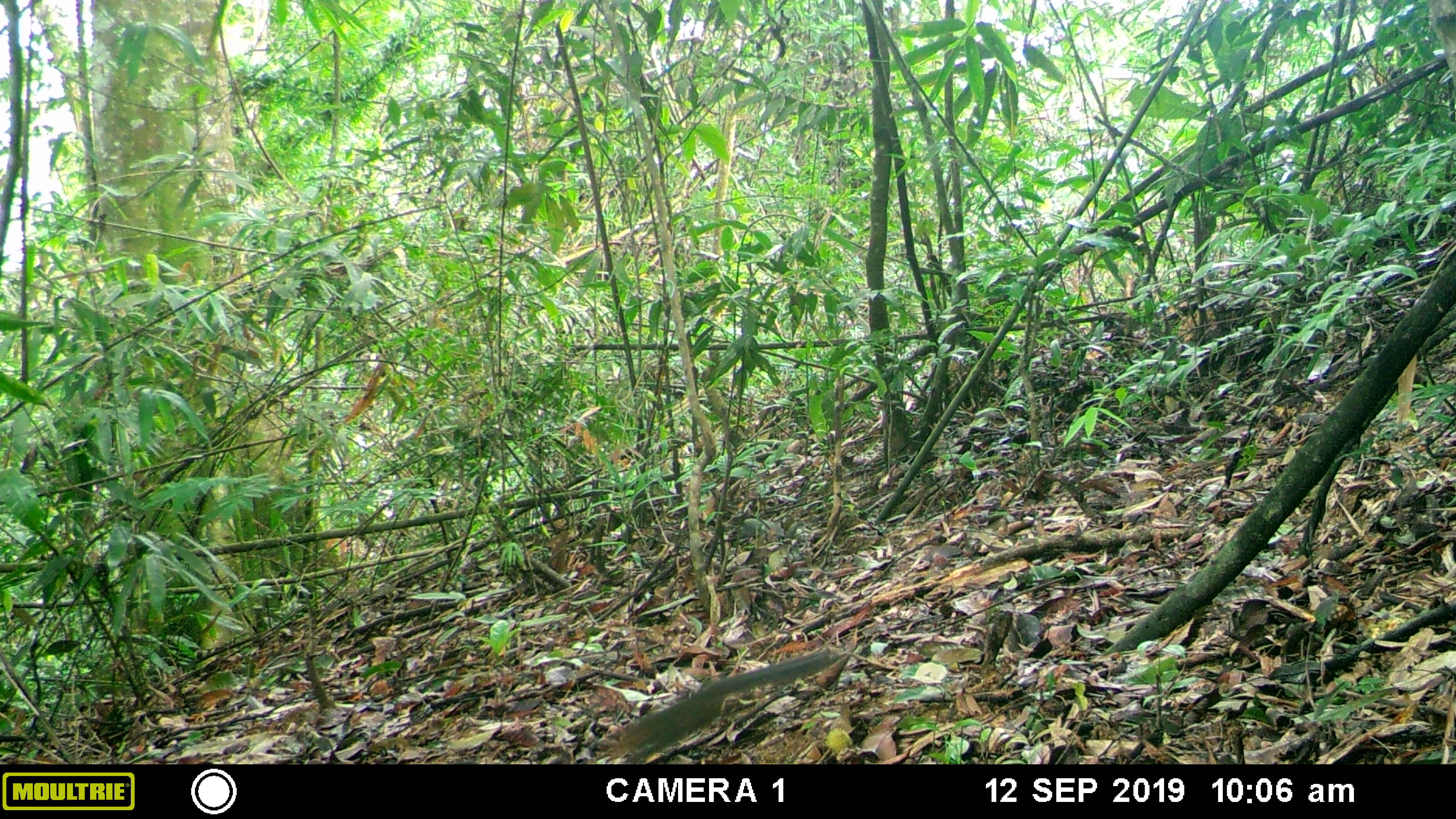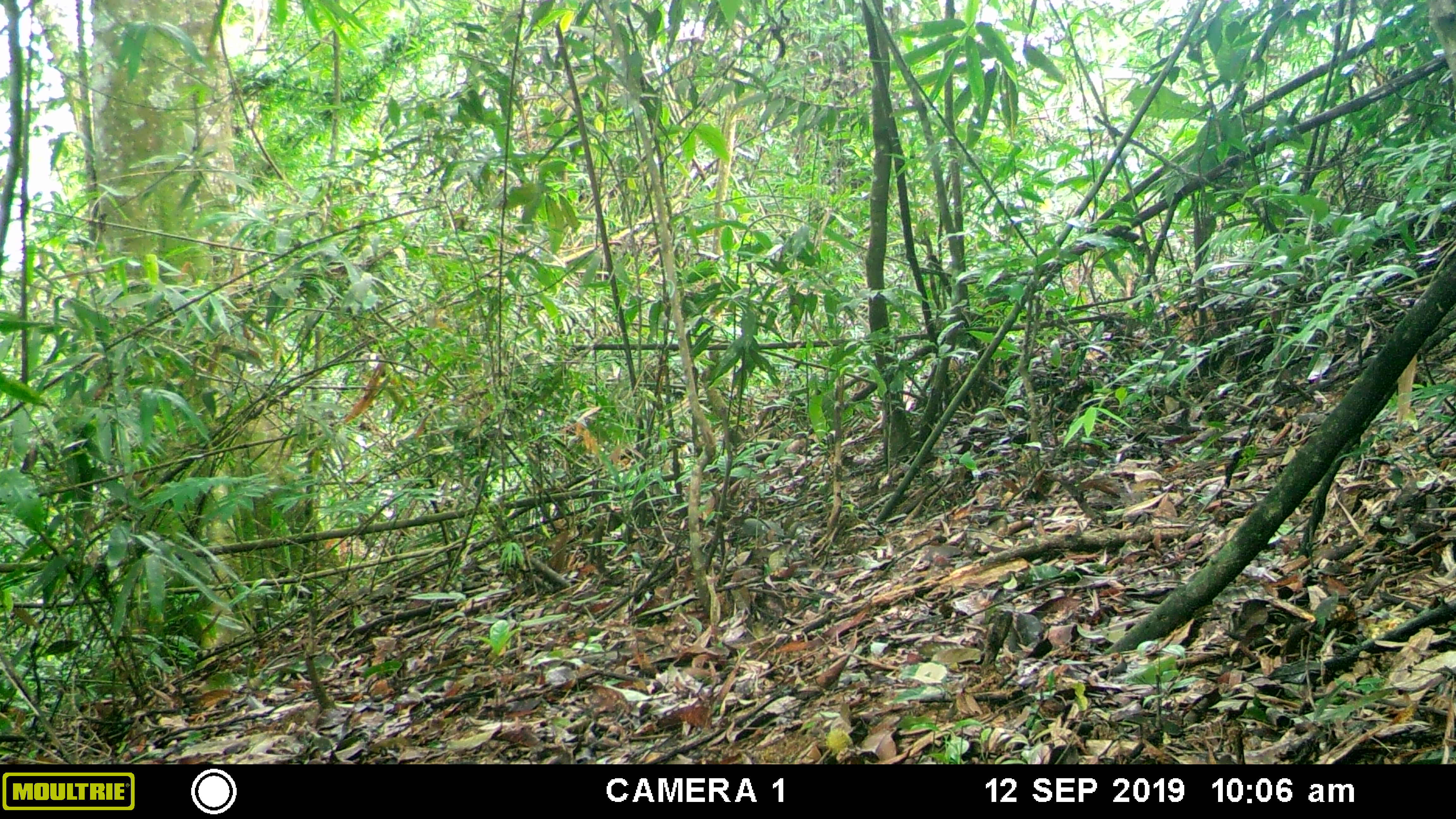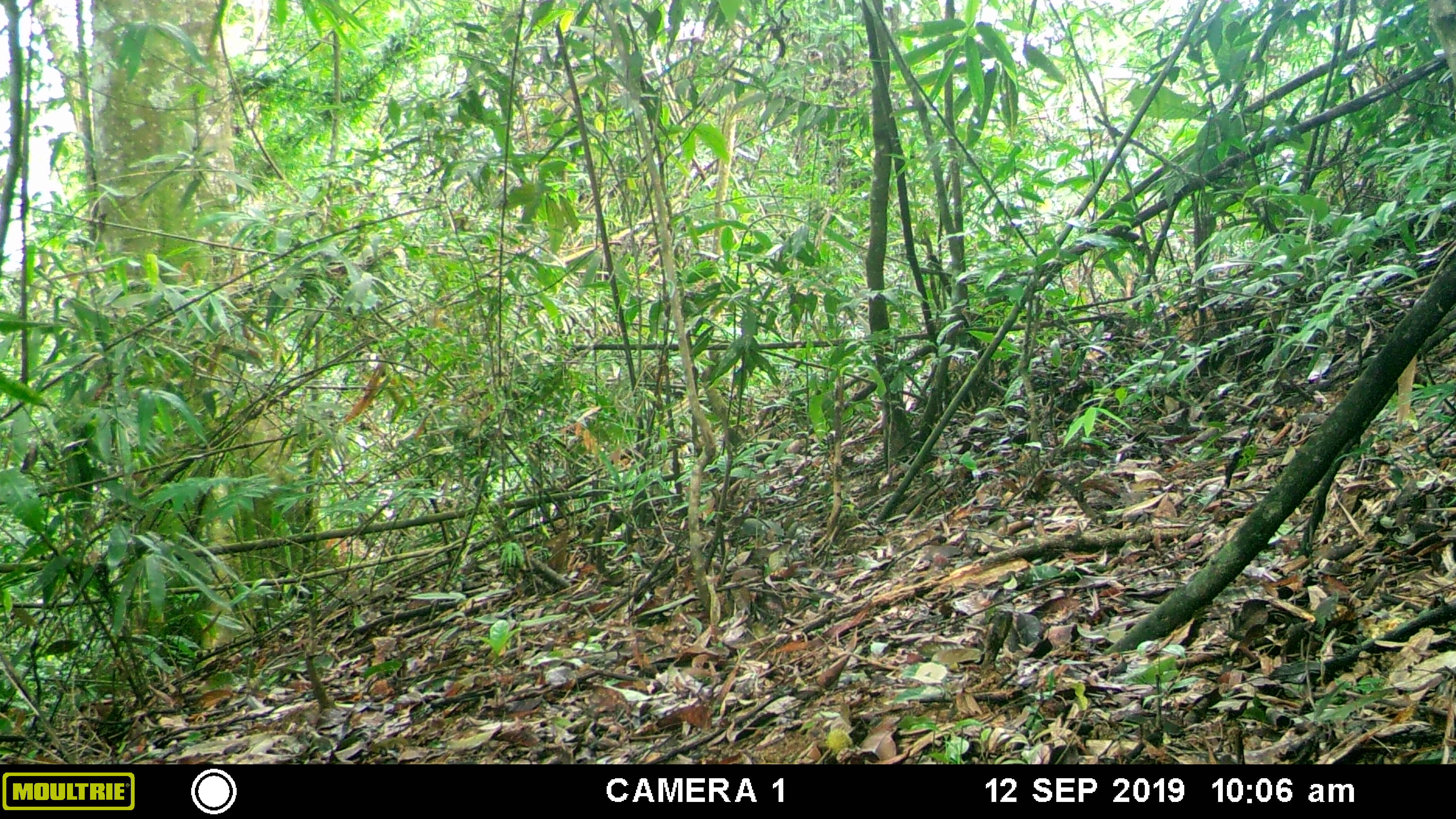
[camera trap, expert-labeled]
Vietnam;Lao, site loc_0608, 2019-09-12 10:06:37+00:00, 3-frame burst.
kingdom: Animalia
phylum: Chordata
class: Mammalia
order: Rodentia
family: Sciuridae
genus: Dremomys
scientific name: Dremomys rufigenis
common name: red-cheeked squirrel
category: red cheeked squirrel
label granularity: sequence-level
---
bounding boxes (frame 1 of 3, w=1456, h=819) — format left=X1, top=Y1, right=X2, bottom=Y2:
red cheeked squirrel: left=611, top=647, right=844, bottom=757